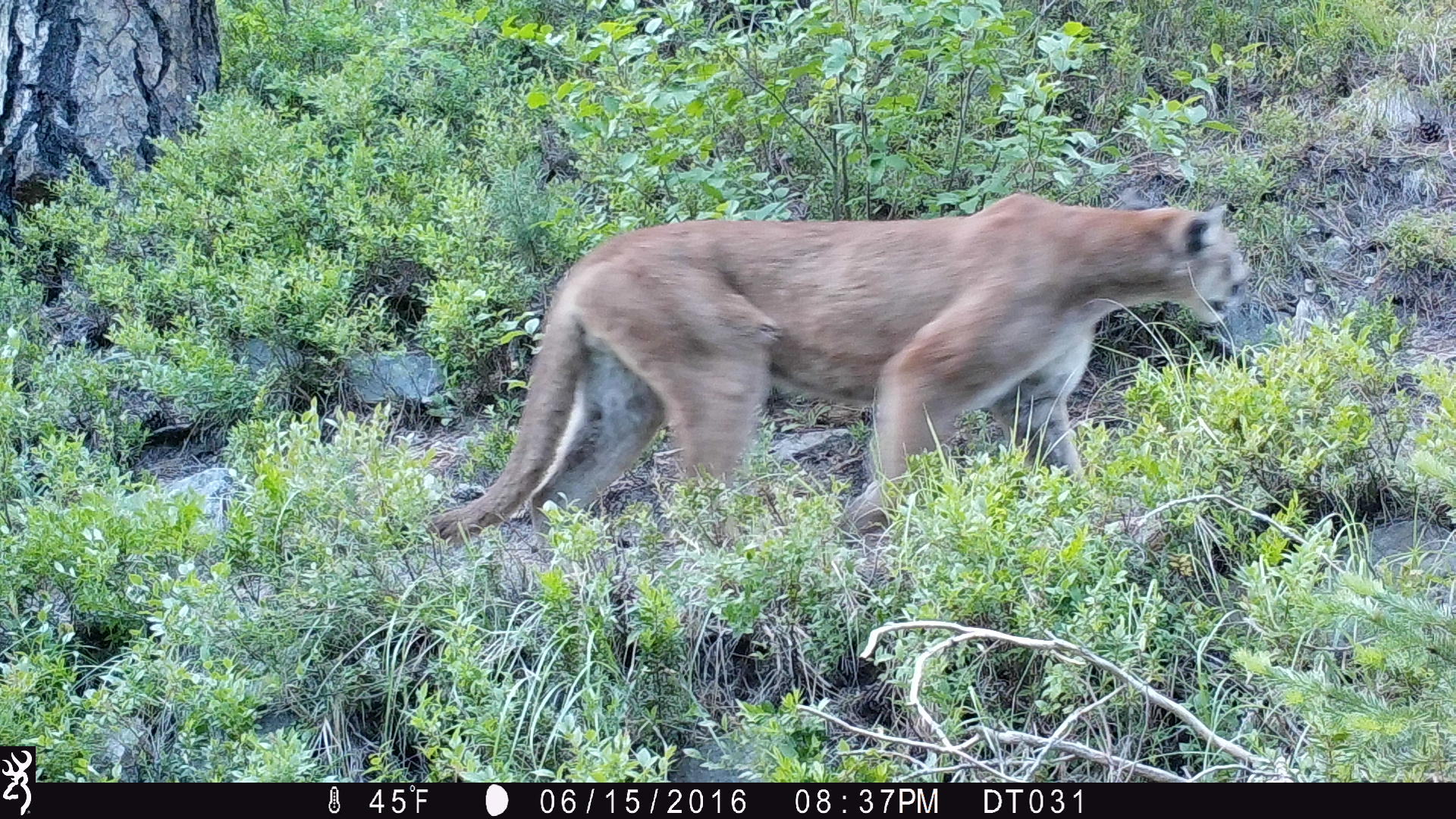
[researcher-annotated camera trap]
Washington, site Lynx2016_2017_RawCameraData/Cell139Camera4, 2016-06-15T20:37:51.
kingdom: Animalia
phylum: Chordata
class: Mammalia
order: Carnivora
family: Felidae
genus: Puma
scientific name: Puma concolor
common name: mountain lion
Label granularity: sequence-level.